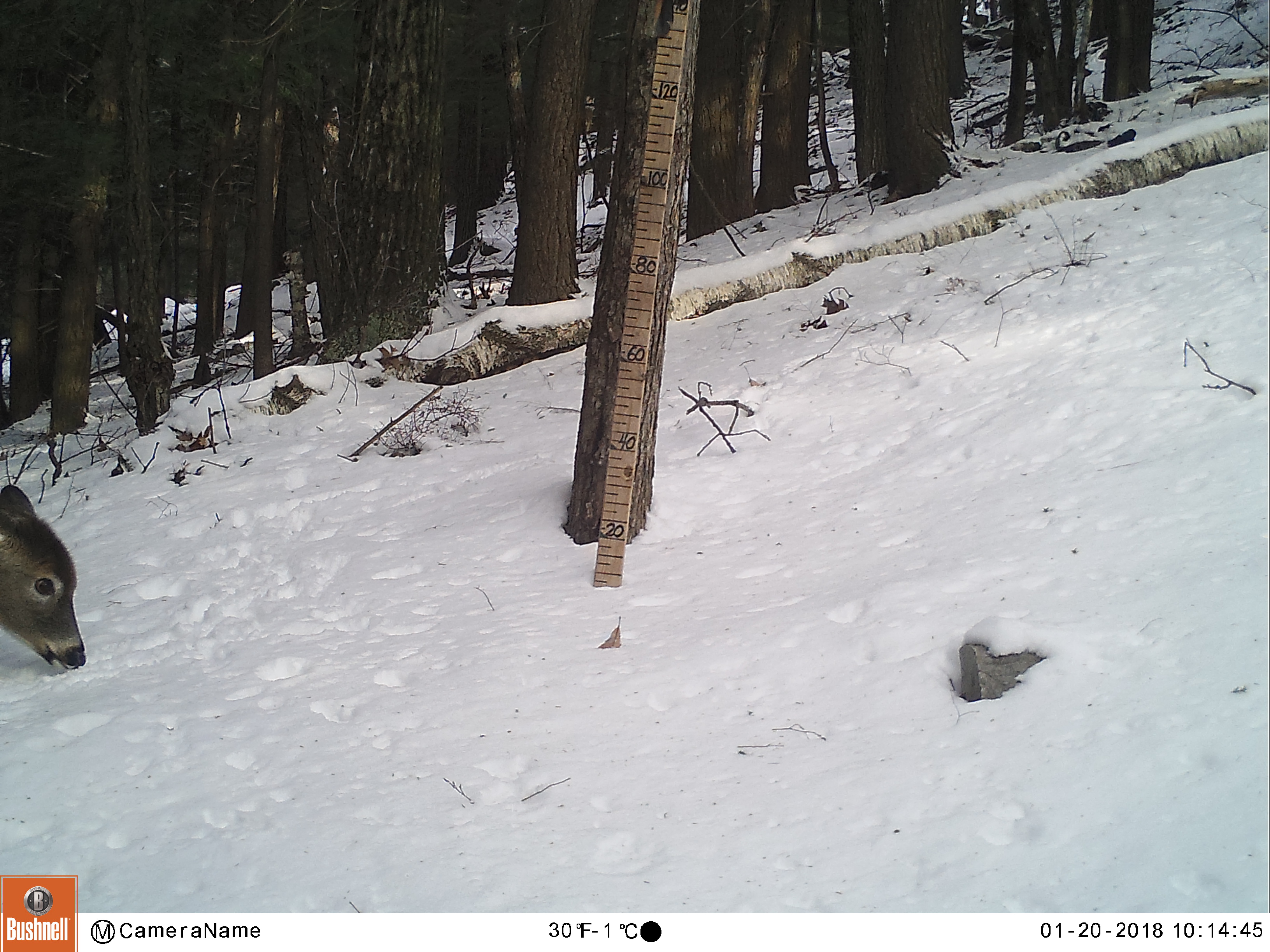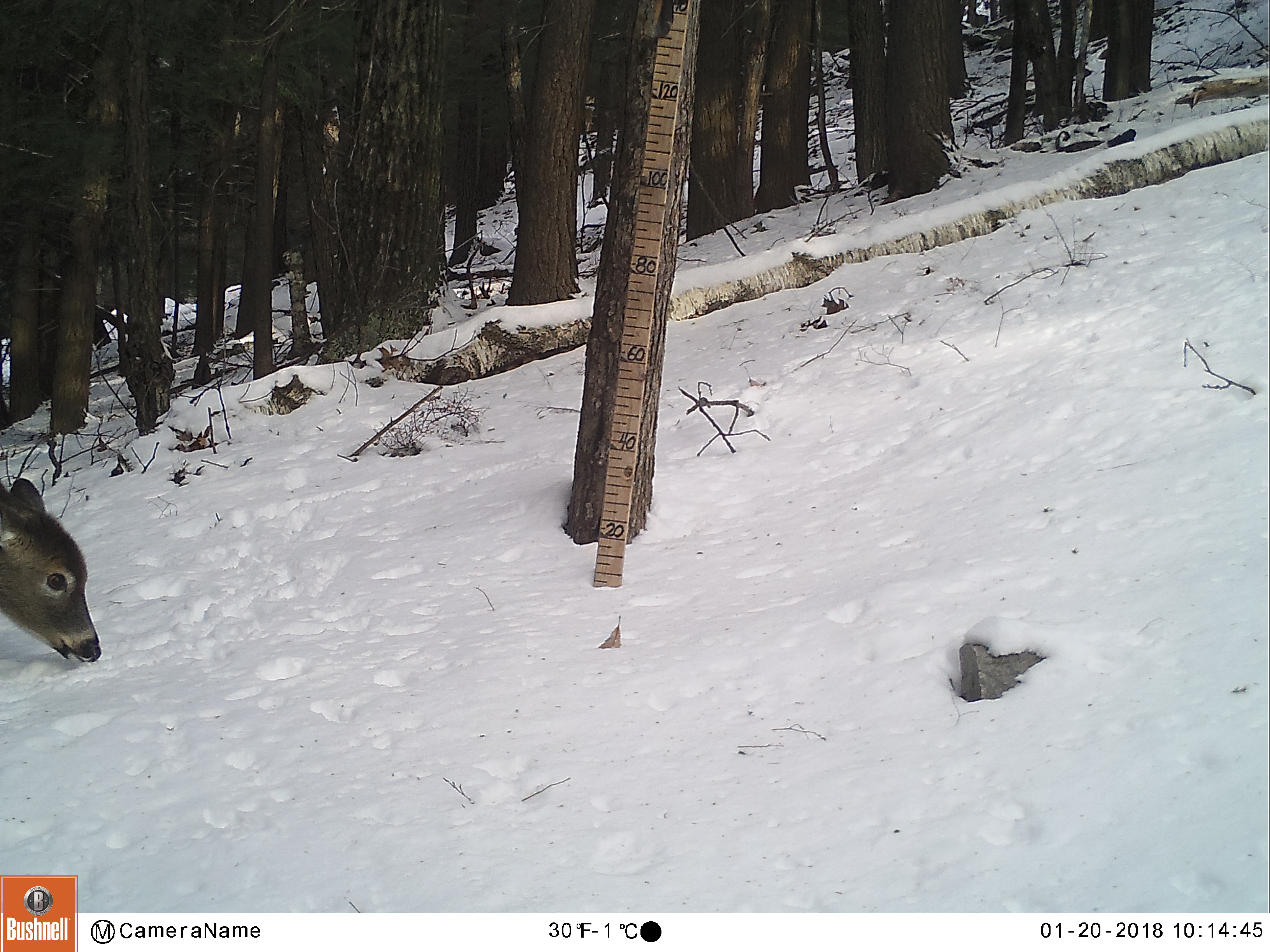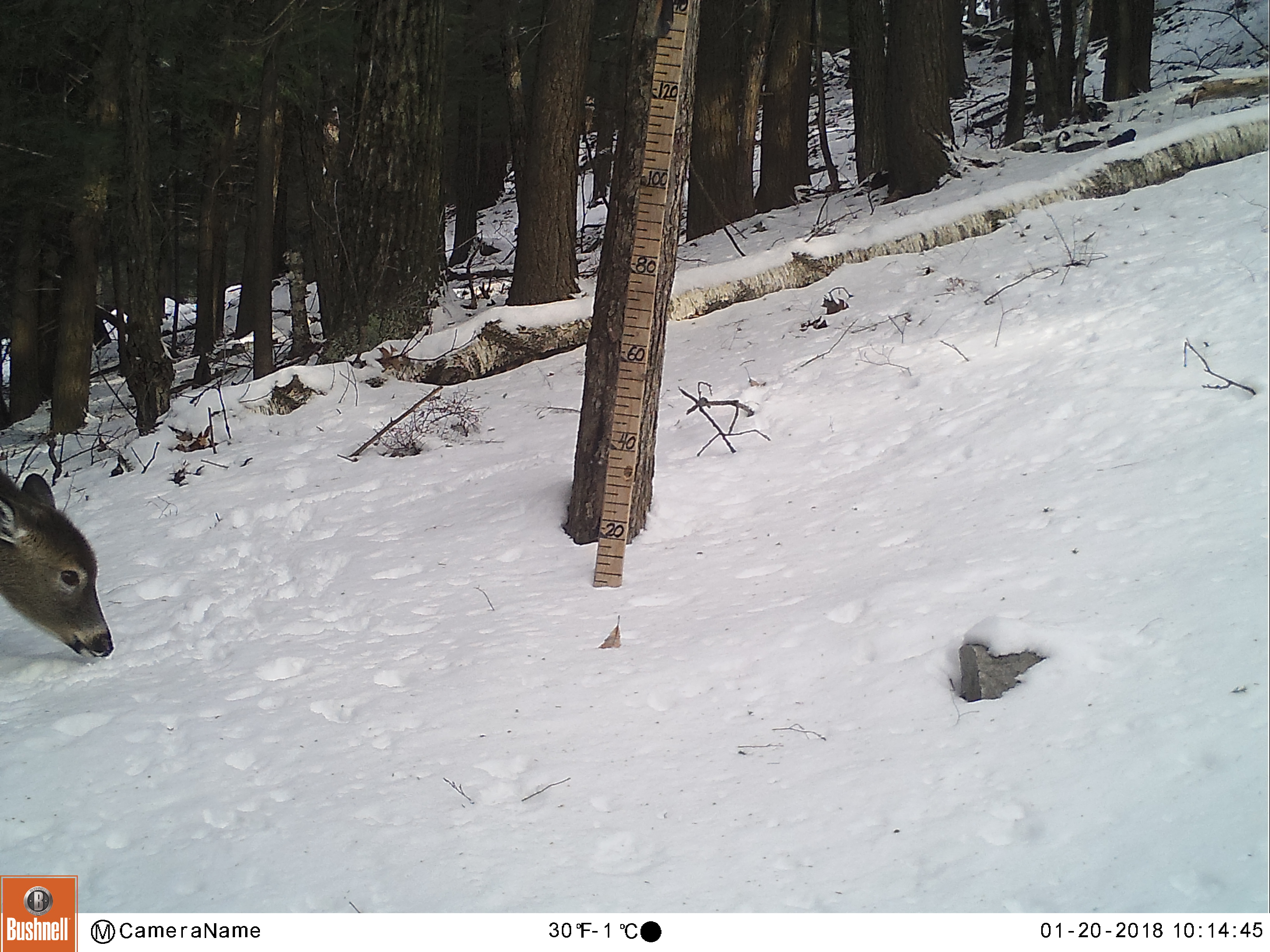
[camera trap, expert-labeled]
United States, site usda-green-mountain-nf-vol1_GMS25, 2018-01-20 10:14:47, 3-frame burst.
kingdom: Animalia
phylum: Chordata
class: Mammalia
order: Artiodactyla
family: Cervidae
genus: Odocoileus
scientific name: Odocoileus virginianus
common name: white-tailed deer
White-tailed deer (Odocoileus virginianus).